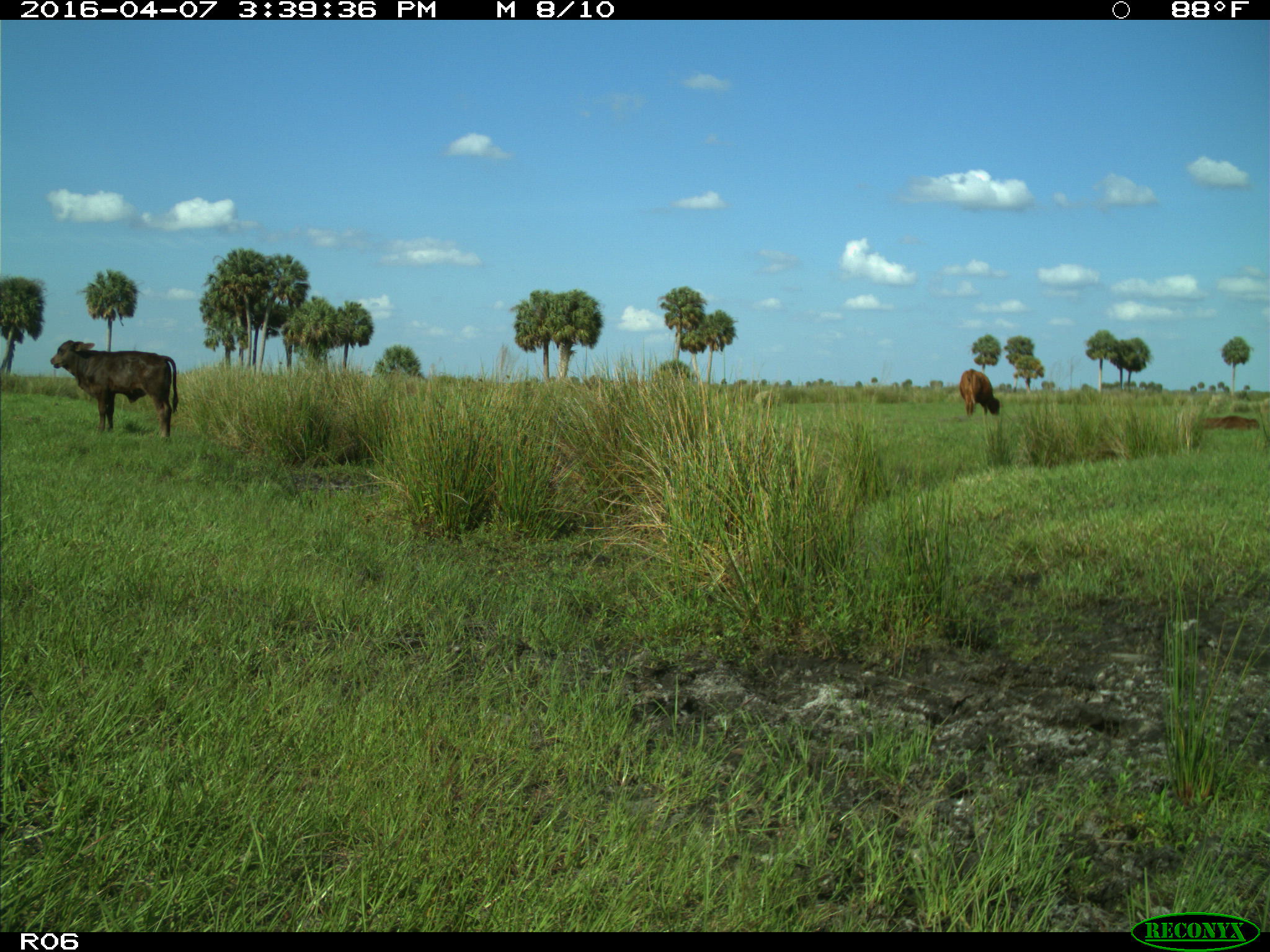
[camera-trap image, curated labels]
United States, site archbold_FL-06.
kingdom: Animalia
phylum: Chordata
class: Mammalia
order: Artiodactyla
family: Bovidae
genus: Bos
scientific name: Bos taurus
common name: domestic cow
Bos taurus (domestic cow).